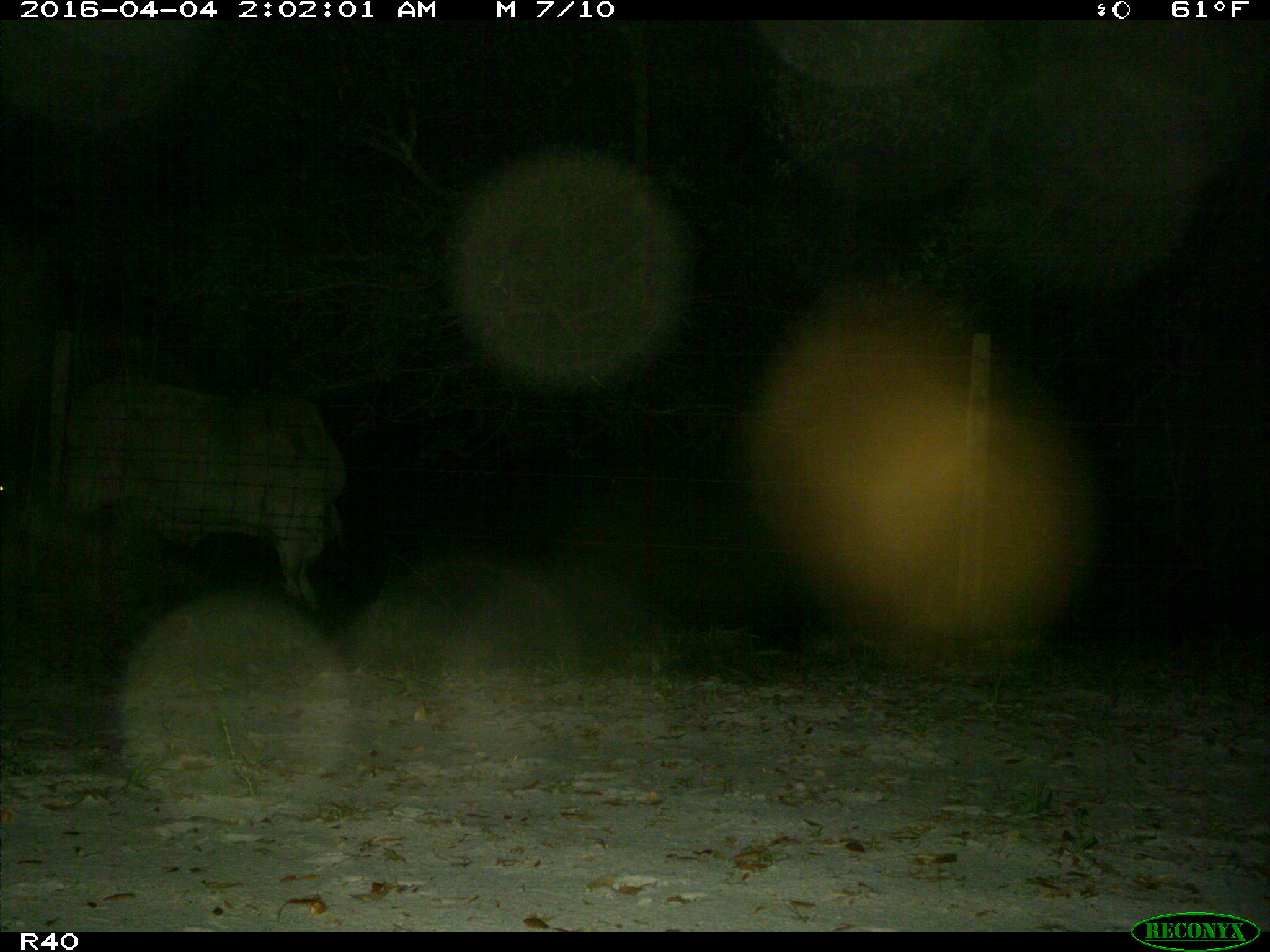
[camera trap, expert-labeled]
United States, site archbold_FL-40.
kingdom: Animalia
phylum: Chordata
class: Mammalia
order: Artiodactyla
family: Bovidae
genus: Bos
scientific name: Bos taurus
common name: domestic cow